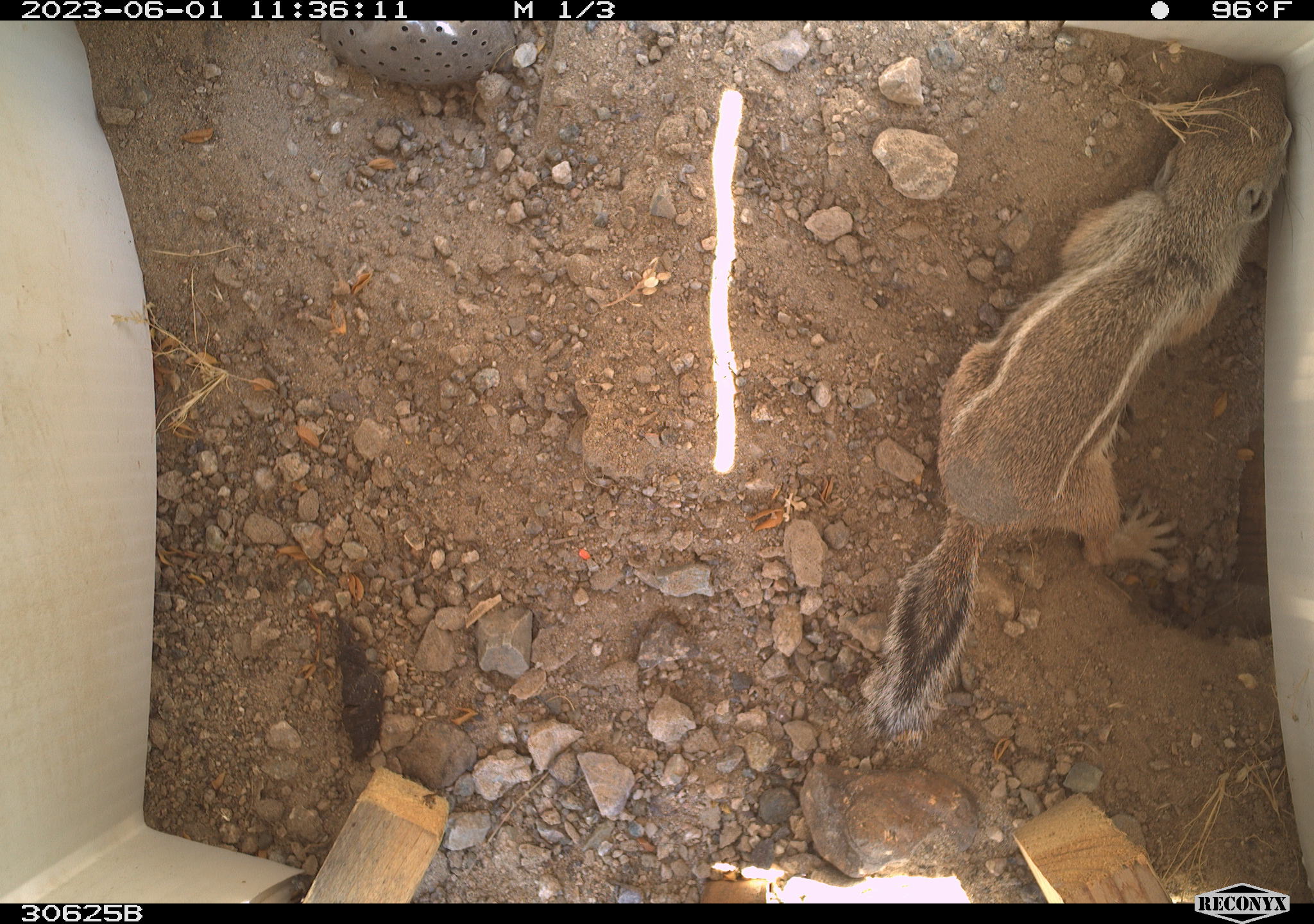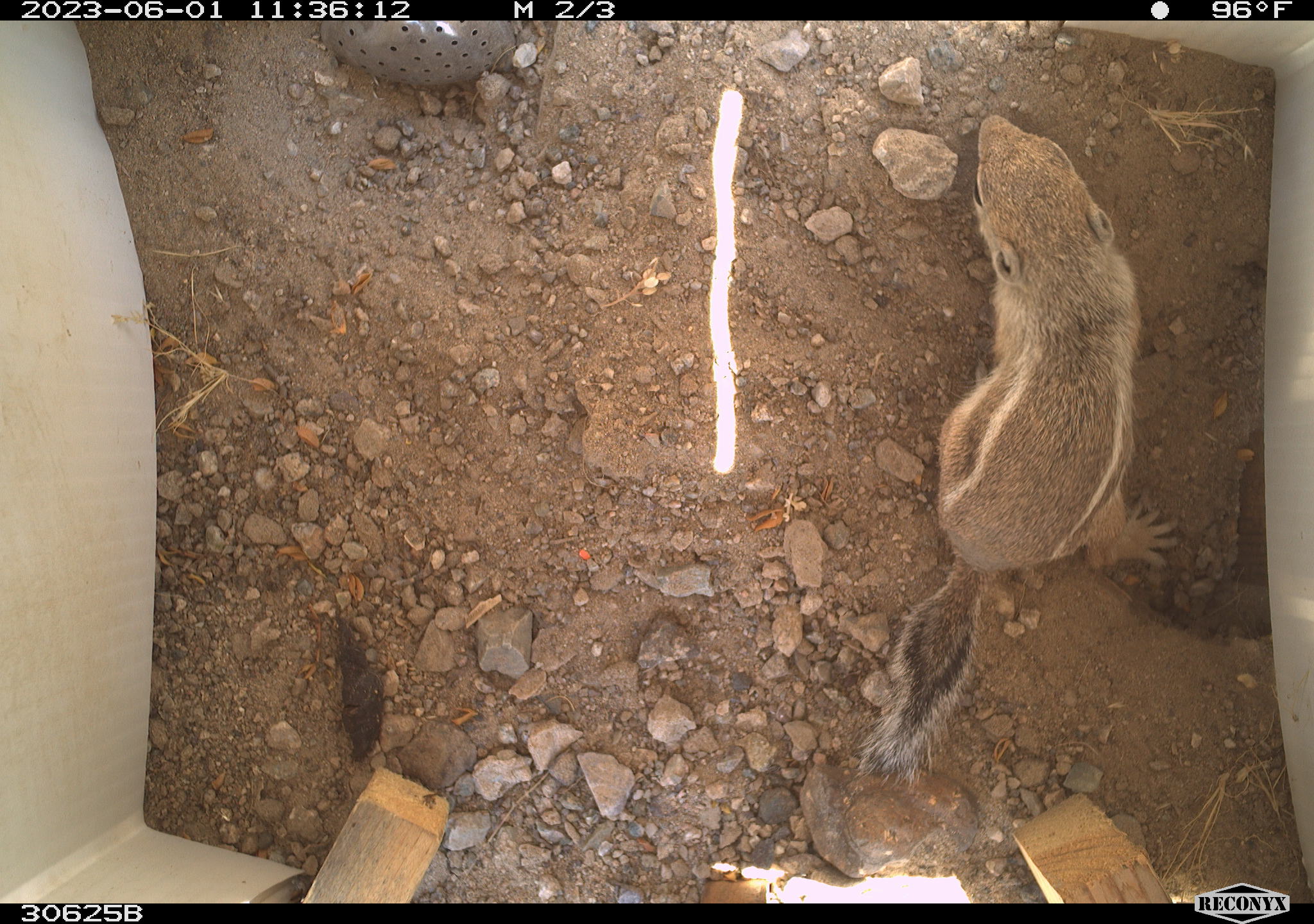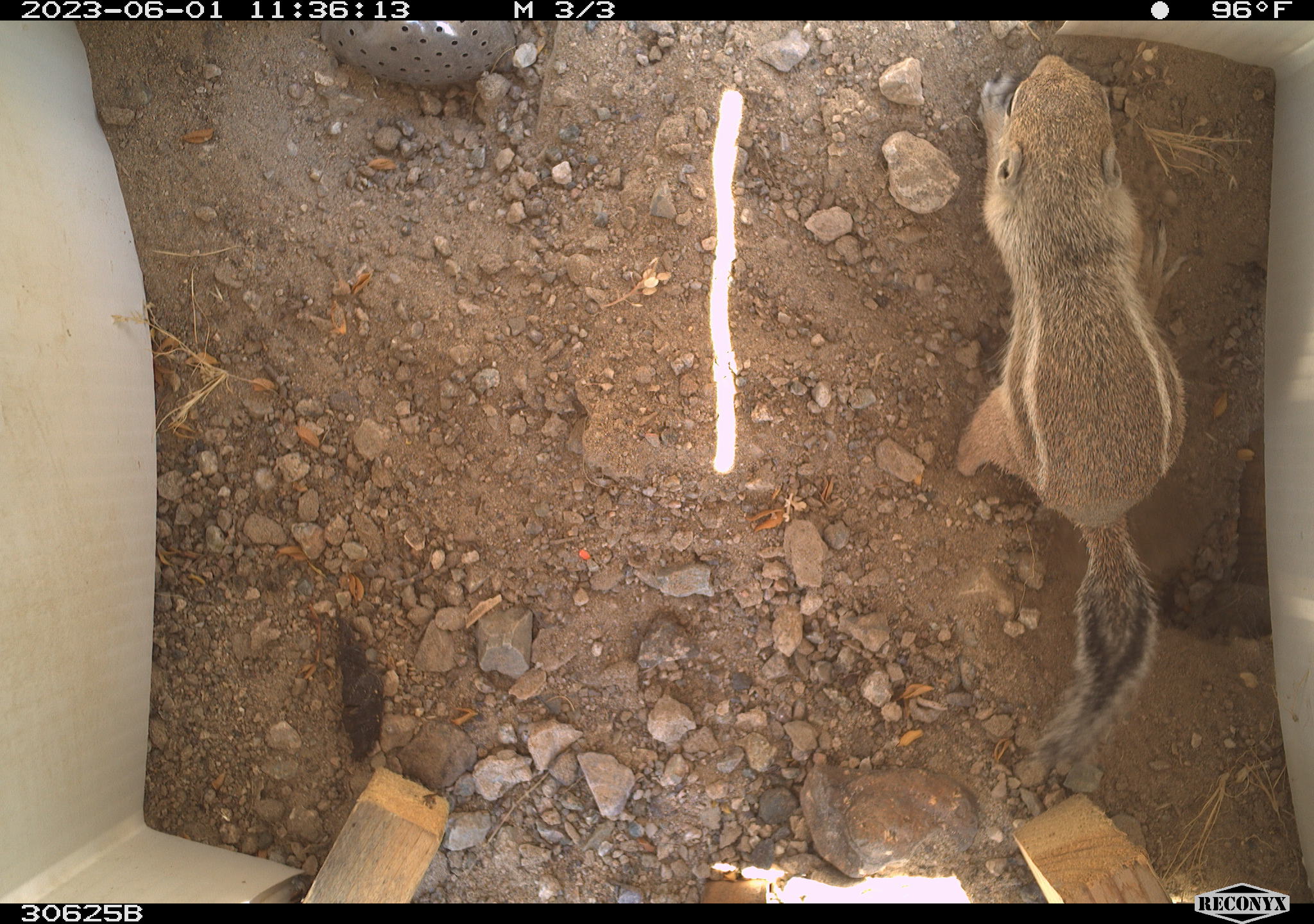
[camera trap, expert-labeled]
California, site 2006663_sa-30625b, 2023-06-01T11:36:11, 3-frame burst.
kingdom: Animalia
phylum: Chordata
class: Mammalia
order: Rodentia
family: Sciuridae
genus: Ammospermophilus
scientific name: Ammospermophilus leucurus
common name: white-tailed antelope squirrel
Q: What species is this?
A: White-tailed antelope squirrel (Ammospermophilus leucurus).